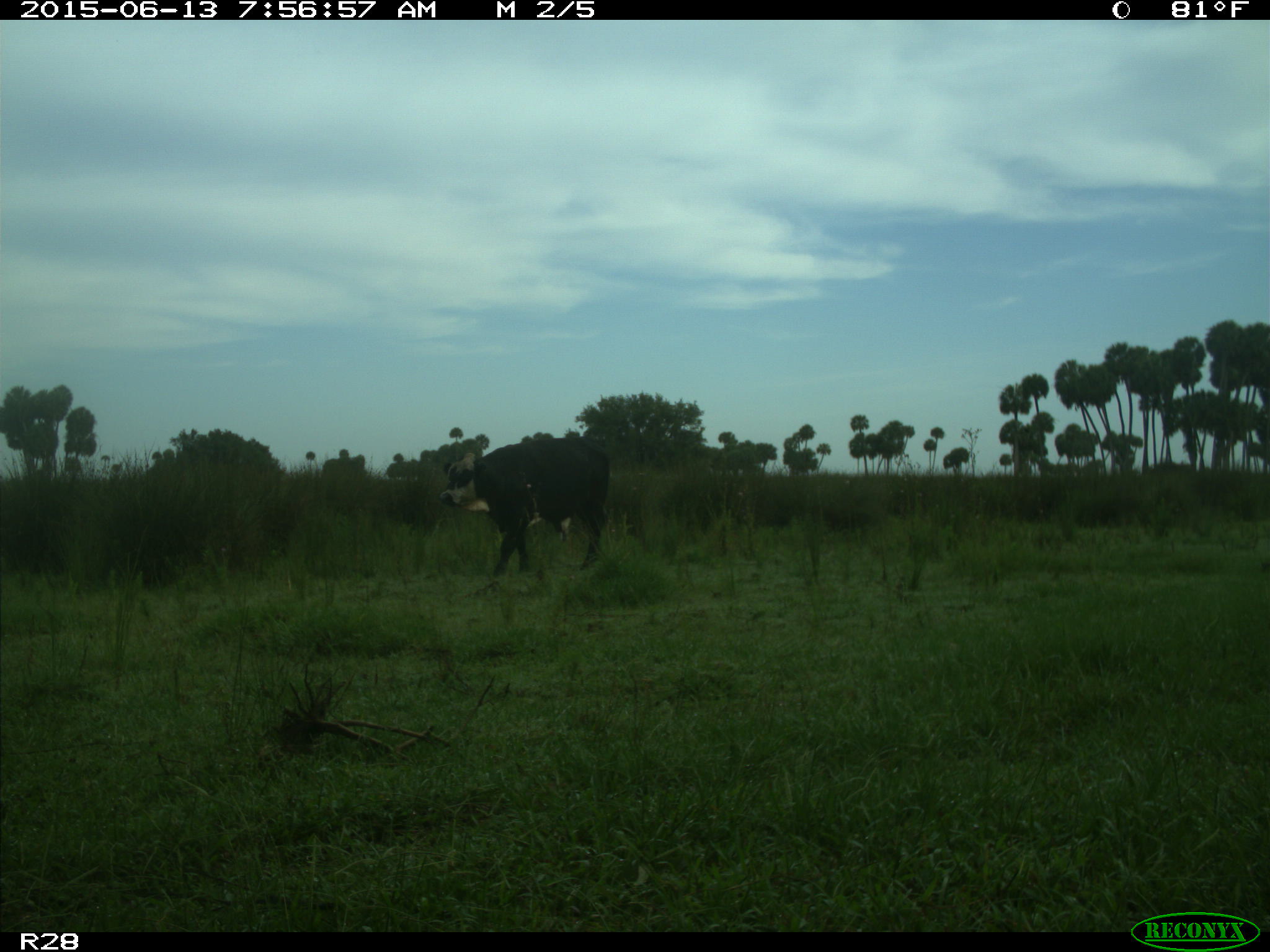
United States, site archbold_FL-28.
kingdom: Animalia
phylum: Chordata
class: Mammalia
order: Artiodactyla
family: Bovidae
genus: Bos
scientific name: Bos taurus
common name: domestic cow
Bos taurus (domestic cow).